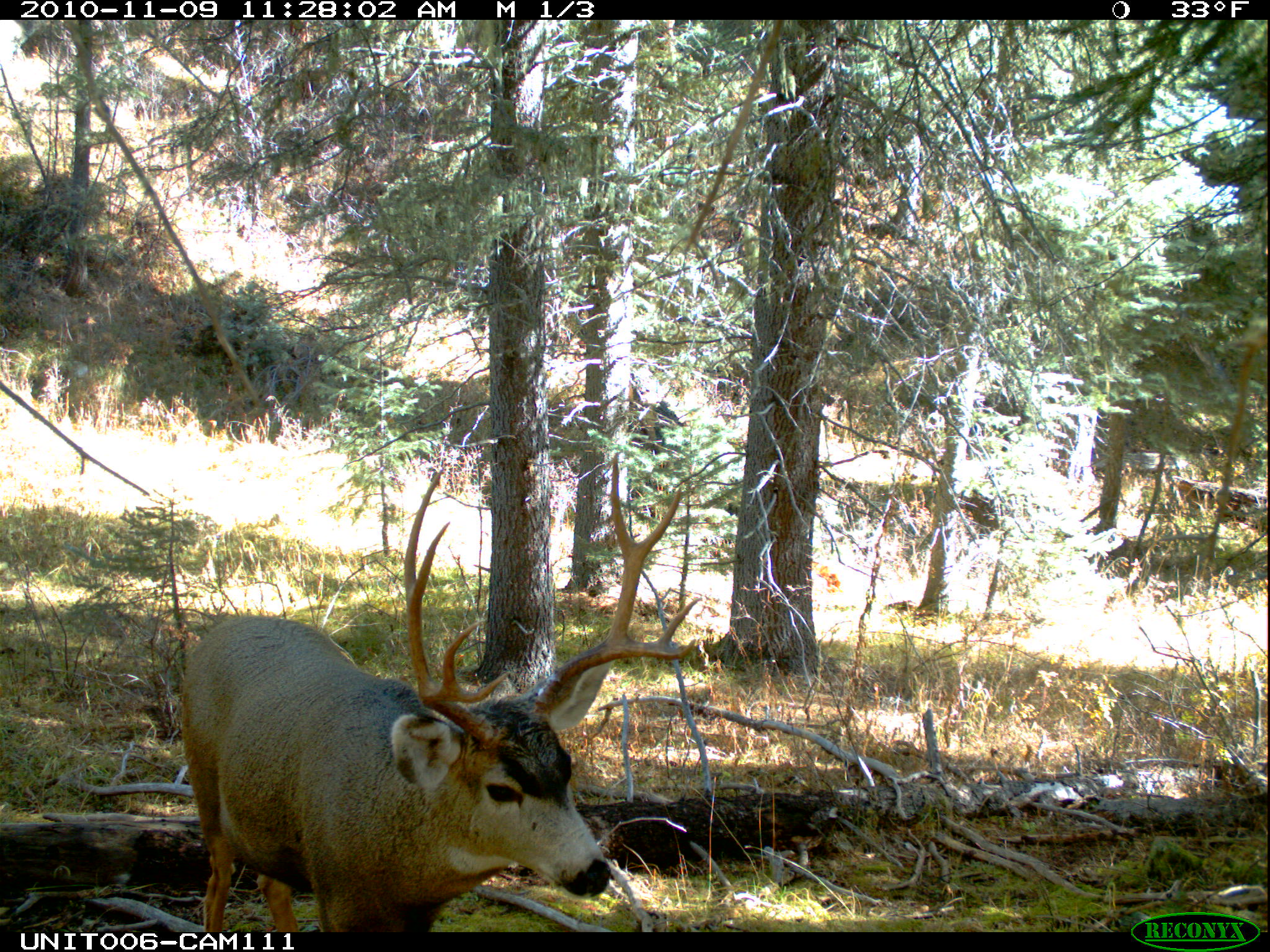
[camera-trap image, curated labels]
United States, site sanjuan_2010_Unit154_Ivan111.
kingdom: Animalia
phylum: Chordata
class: Mammalia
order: Artiodactyla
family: Cervidae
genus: Odocoileus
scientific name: Odocoileus hemionus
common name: mule deer